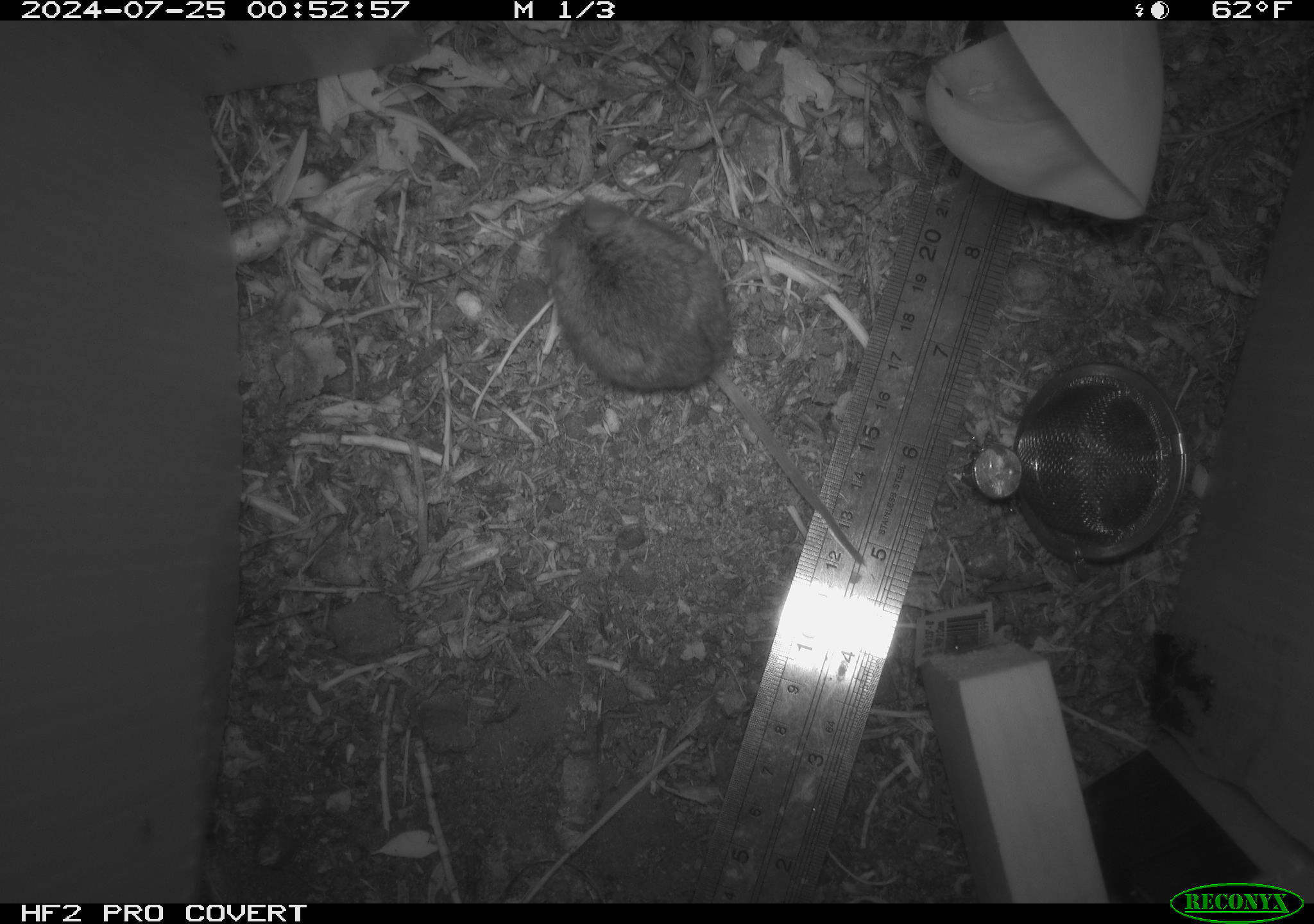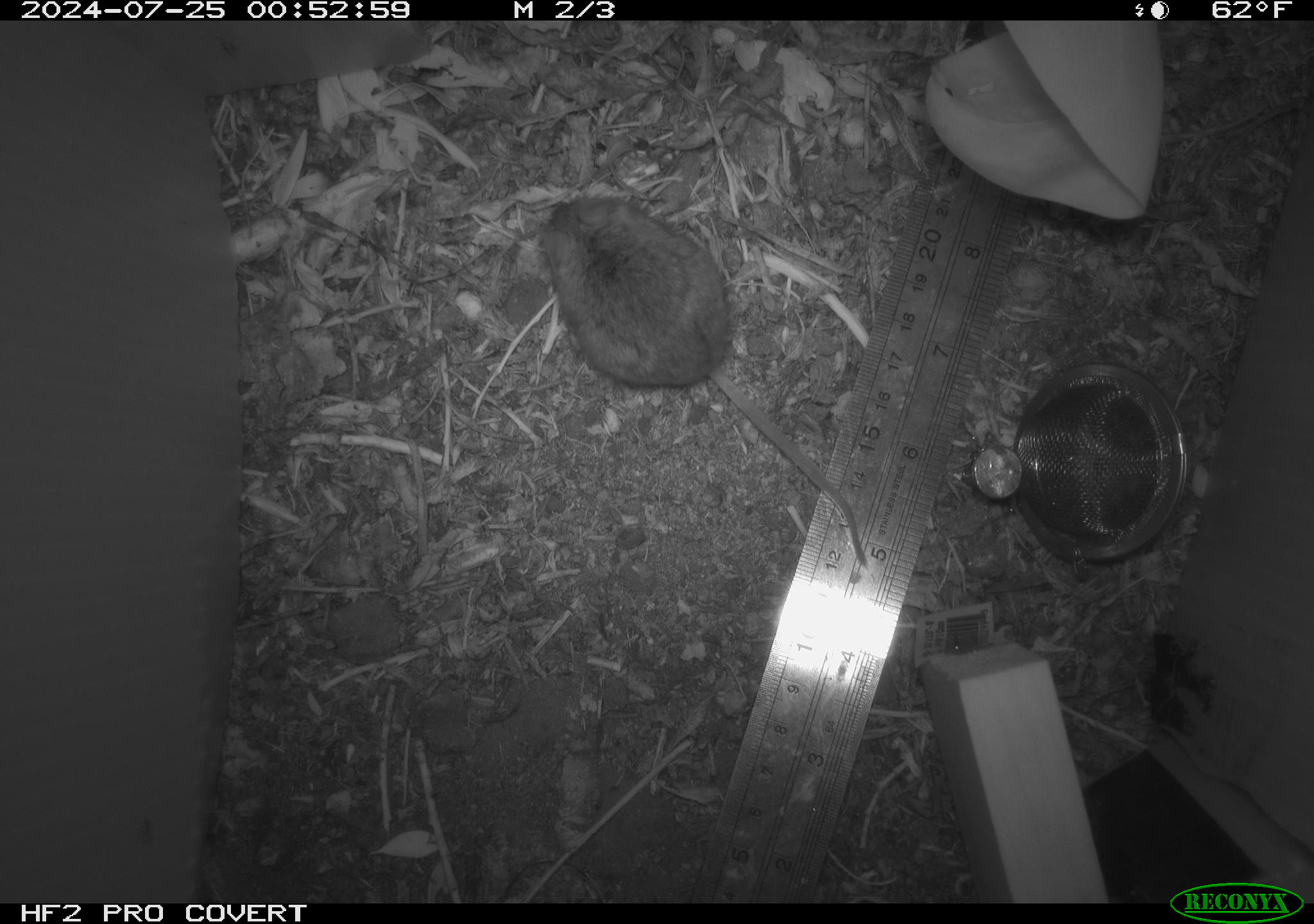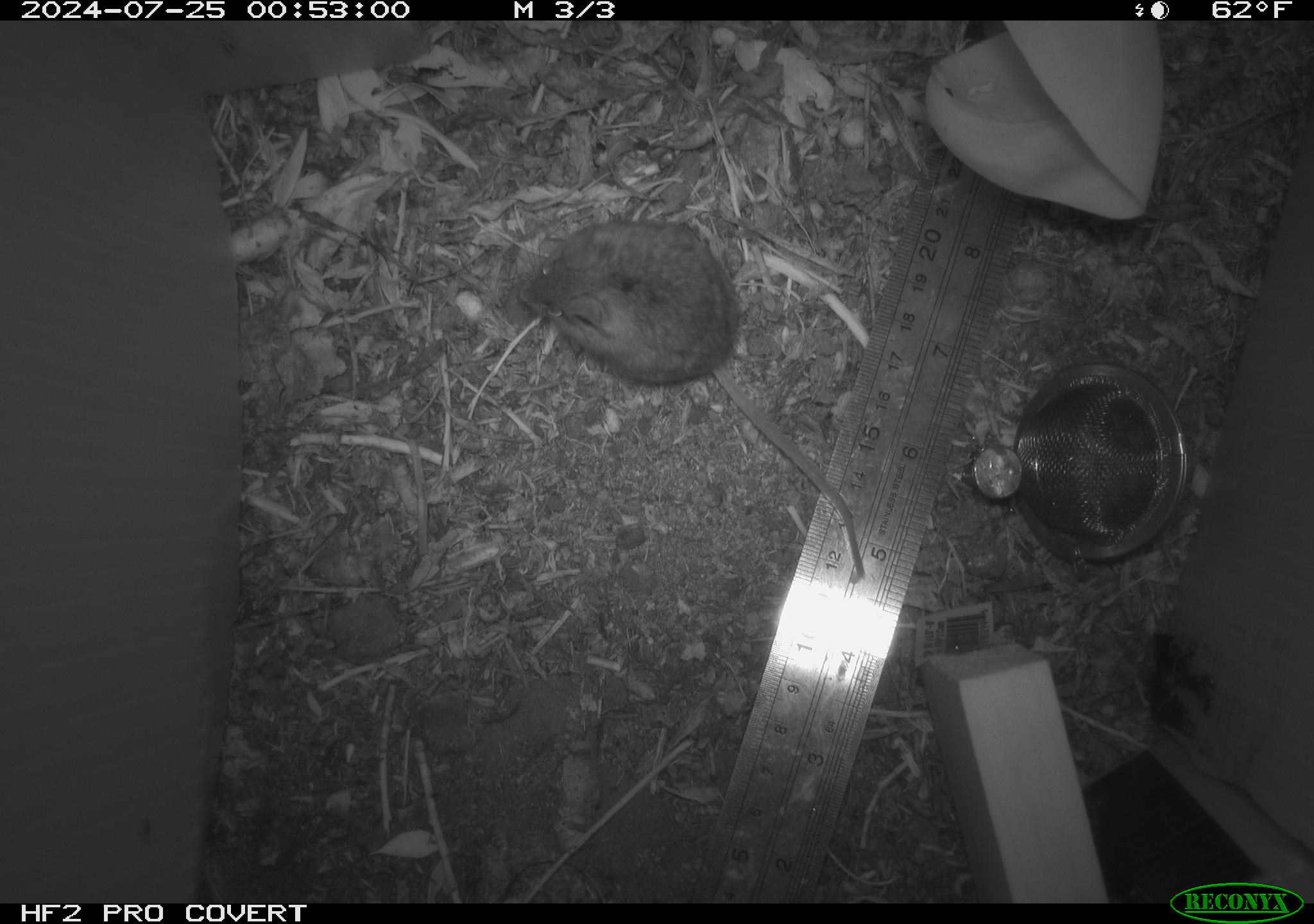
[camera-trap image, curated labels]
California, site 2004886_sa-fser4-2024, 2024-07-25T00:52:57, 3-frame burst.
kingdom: Animalia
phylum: Chordata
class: Mammalia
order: Rodentia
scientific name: Rodentia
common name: rodent